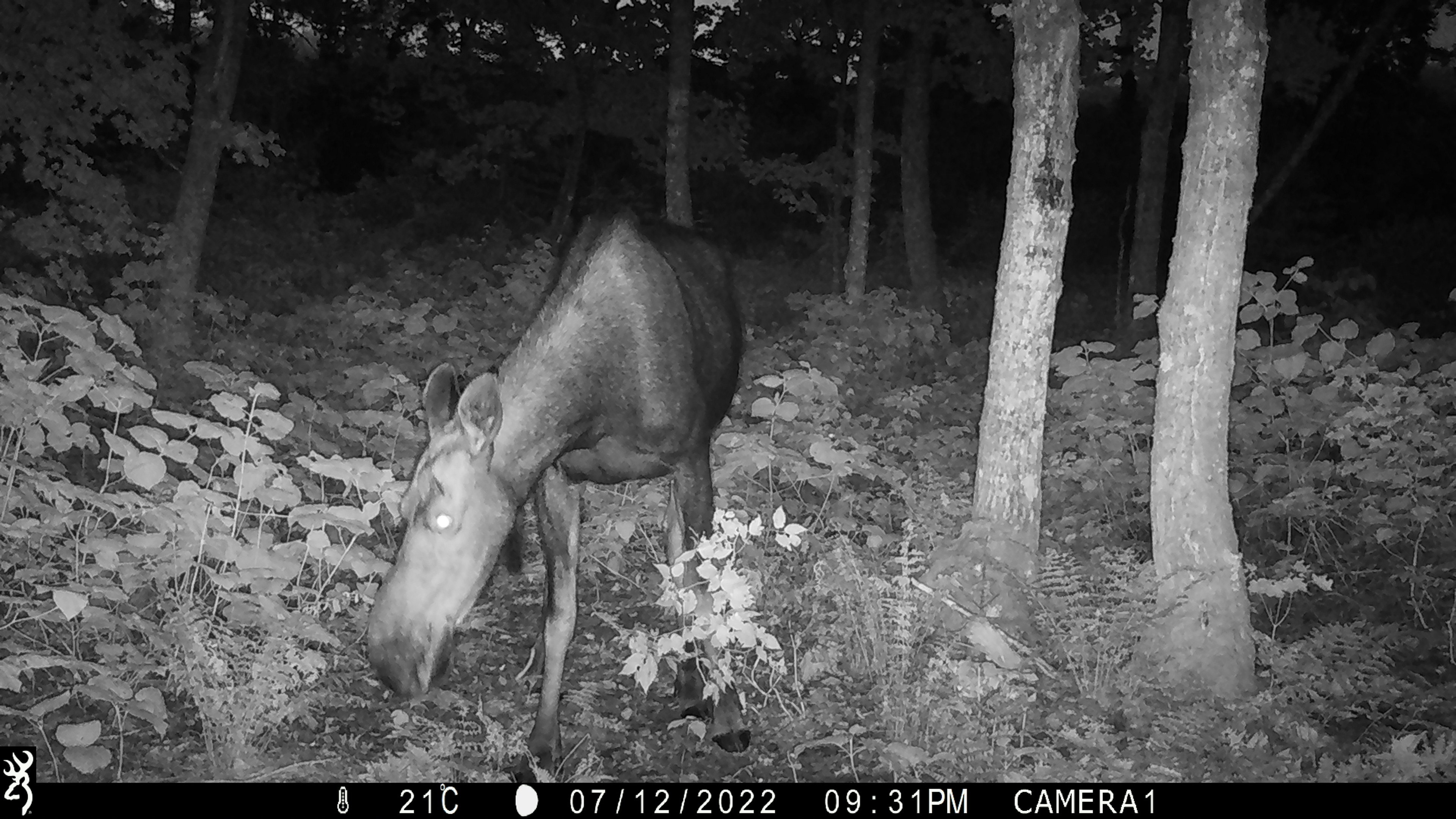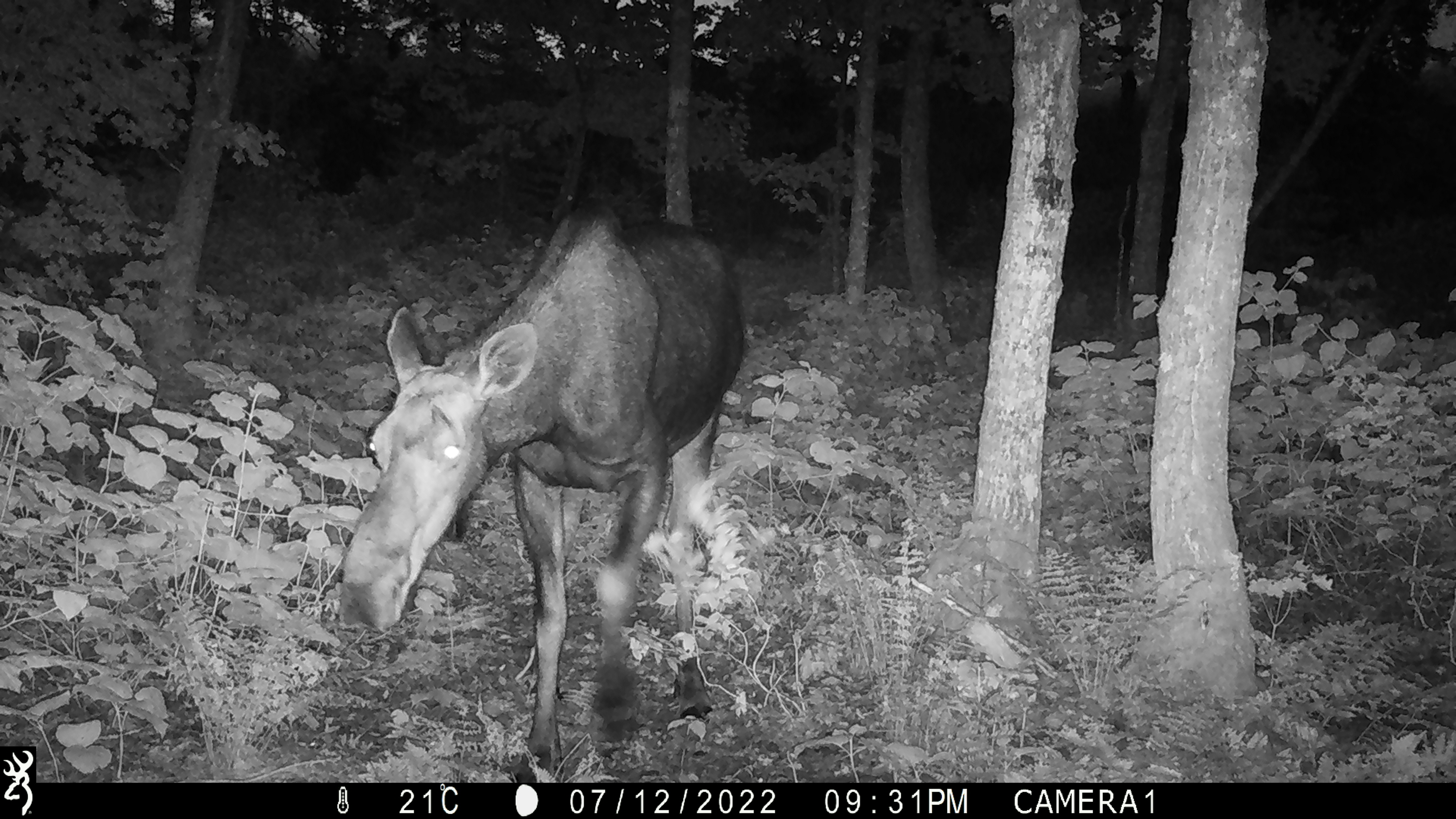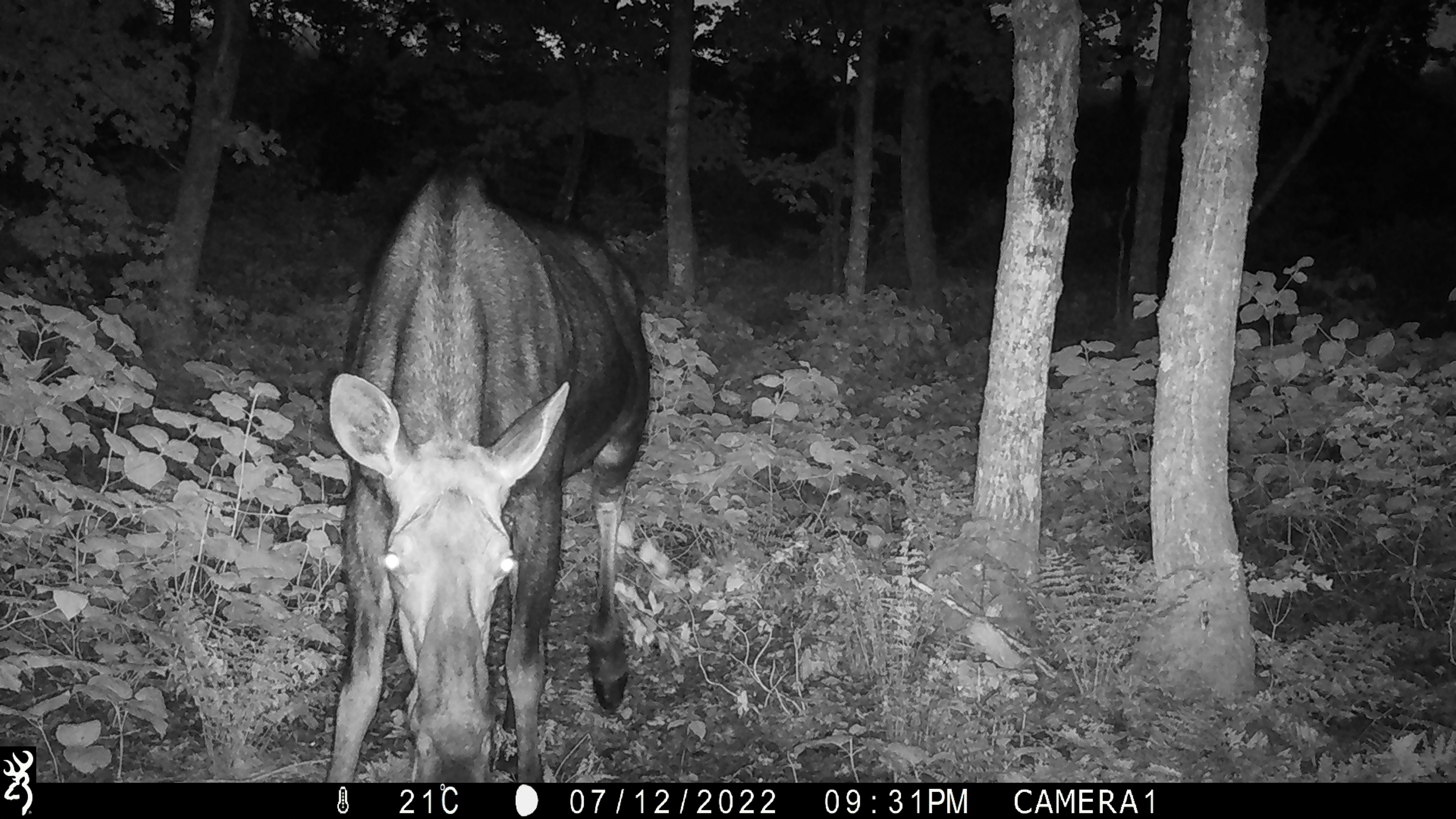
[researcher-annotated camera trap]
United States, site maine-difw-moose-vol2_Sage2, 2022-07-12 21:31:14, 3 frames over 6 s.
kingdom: Animalia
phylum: Chordata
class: Mammalia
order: Artiodactyla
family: Cervidae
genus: Alces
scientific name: Alces alces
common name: moose